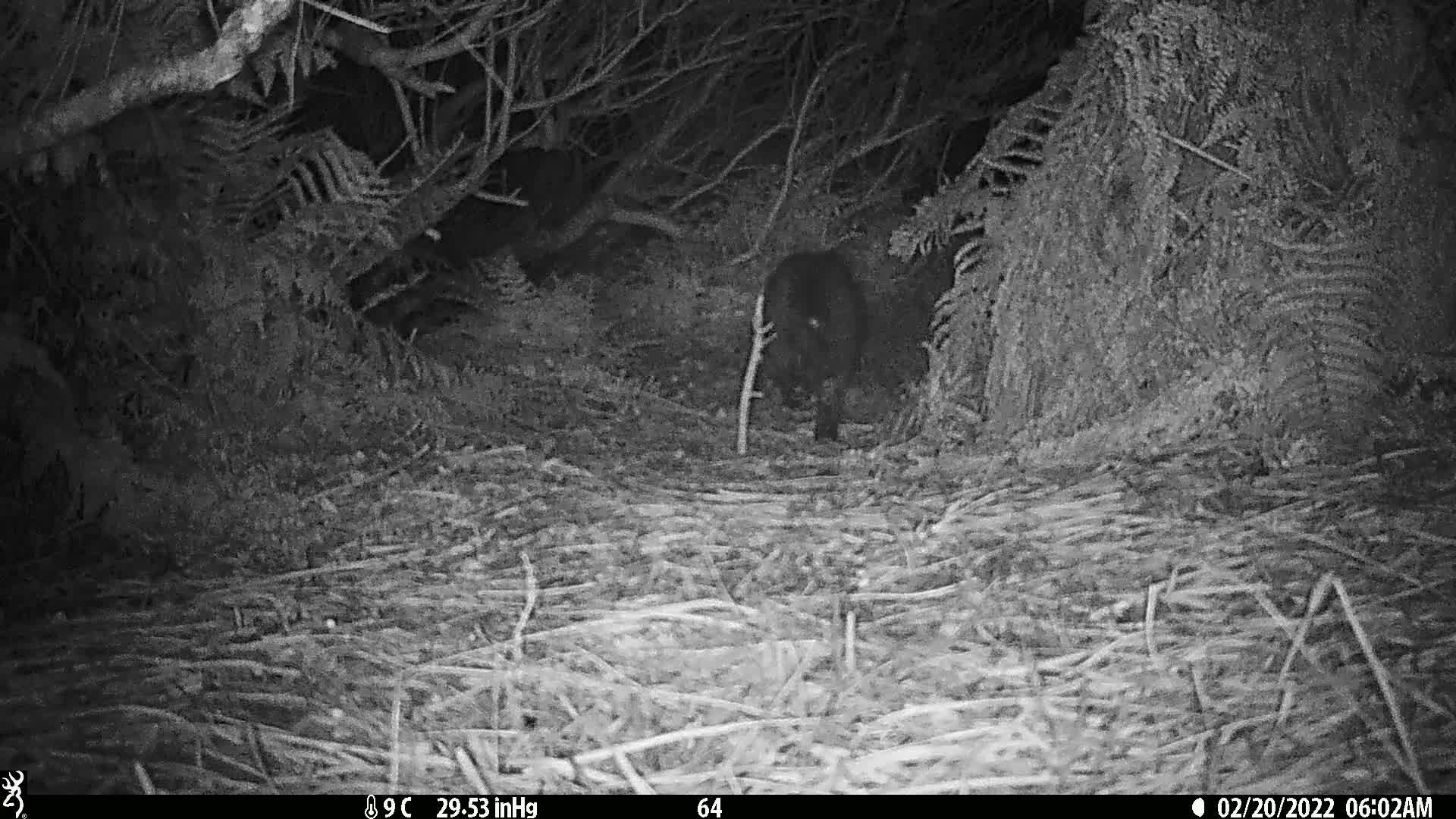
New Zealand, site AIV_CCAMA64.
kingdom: Animalia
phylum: Chordata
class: Mammalia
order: Carnivora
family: Felidae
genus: Felis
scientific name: Felis catus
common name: domestic cat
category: cat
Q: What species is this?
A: Cat (domestic cat) (Felis catus).